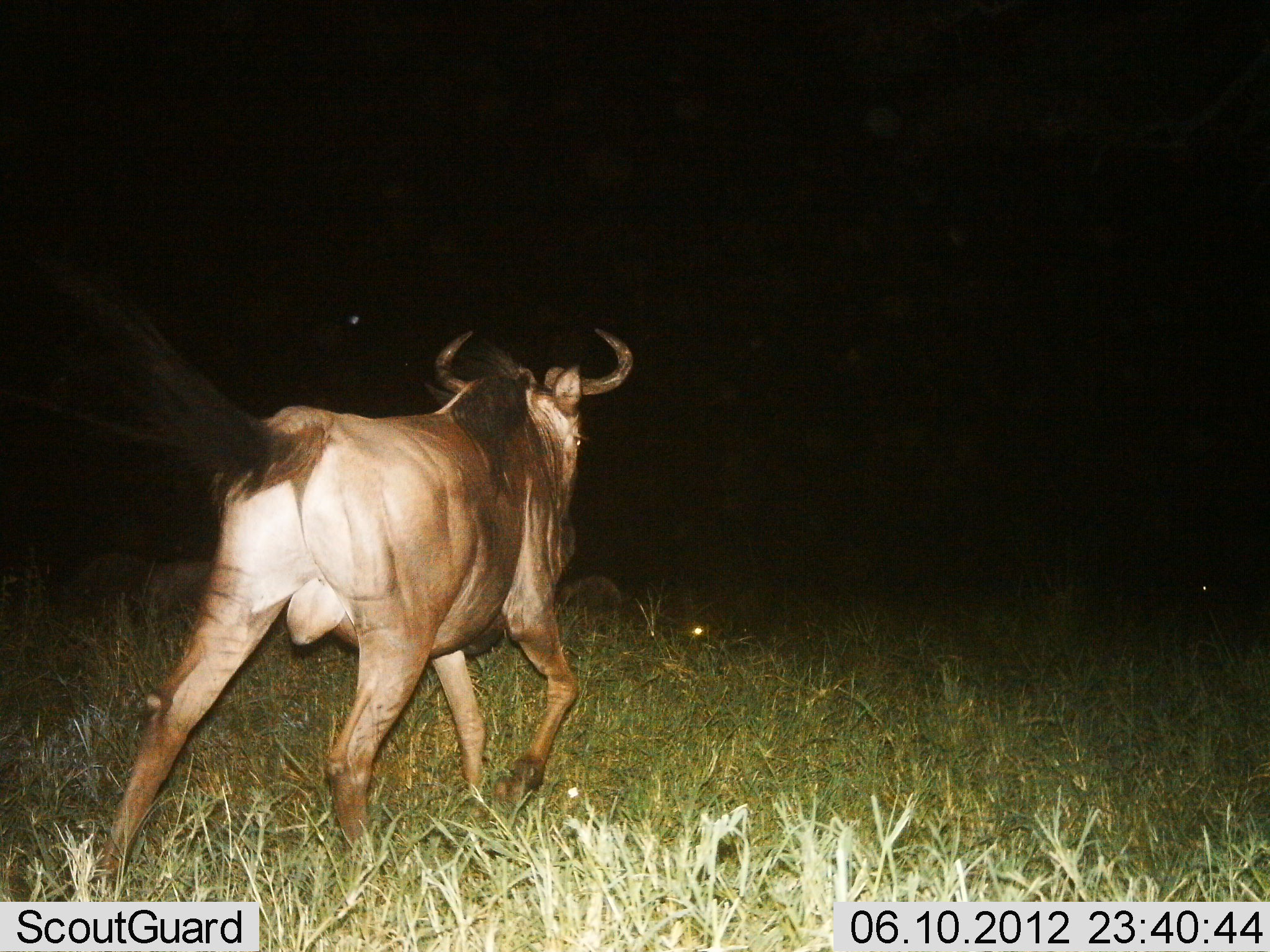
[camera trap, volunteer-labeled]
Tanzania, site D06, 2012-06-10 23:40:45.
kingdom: Animalia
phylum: Chordata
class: Mammalia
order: Artiodactyla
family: Bovidae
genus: Connochaetes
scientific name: Connochaetes taurinus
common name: blue wildebeest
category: wildebeest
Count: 1.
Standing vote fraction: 0%.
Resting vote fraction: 20%.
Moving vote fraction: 100%.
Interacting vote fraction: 0%.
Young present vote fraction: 0%.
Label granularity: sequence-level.